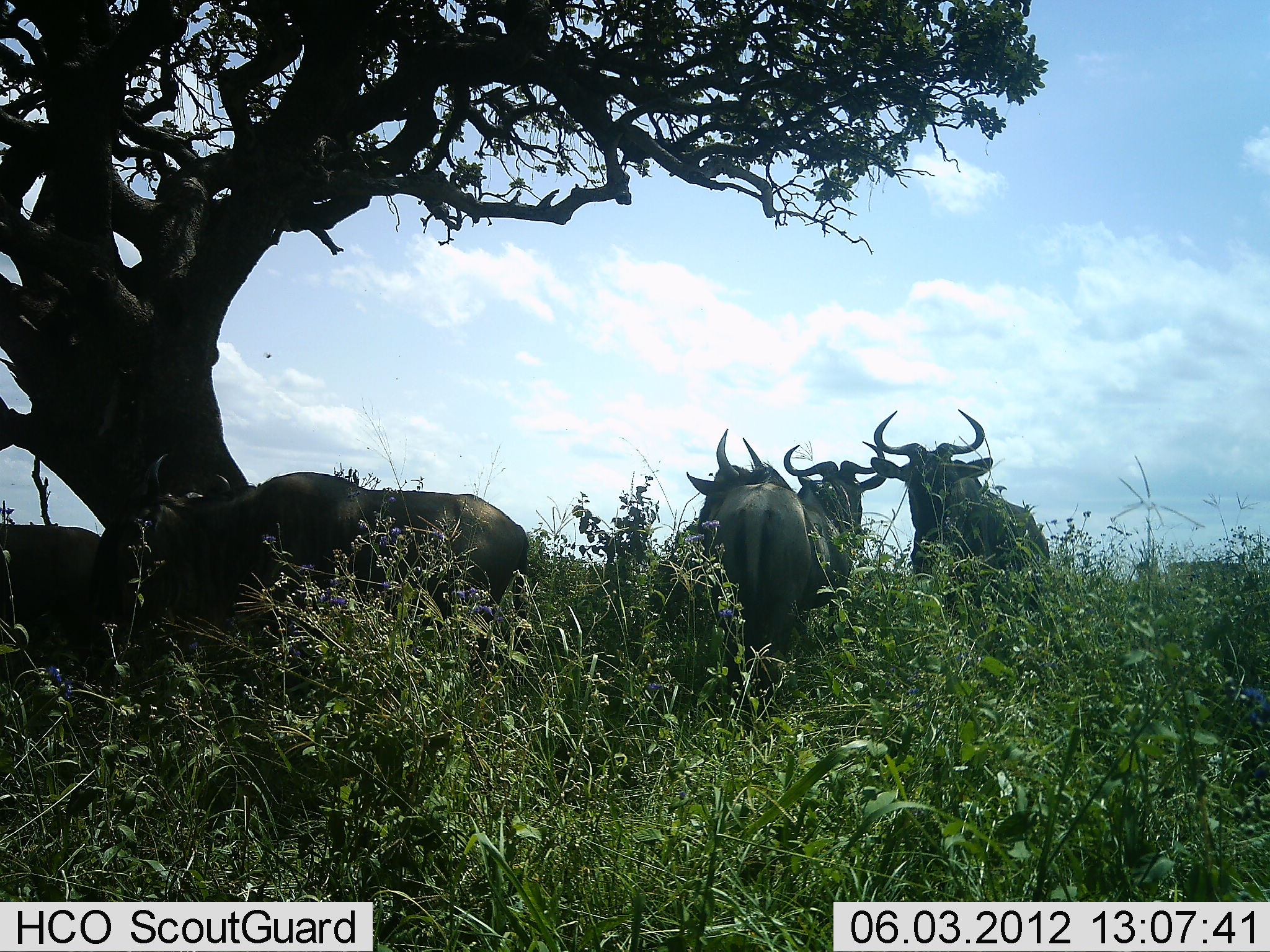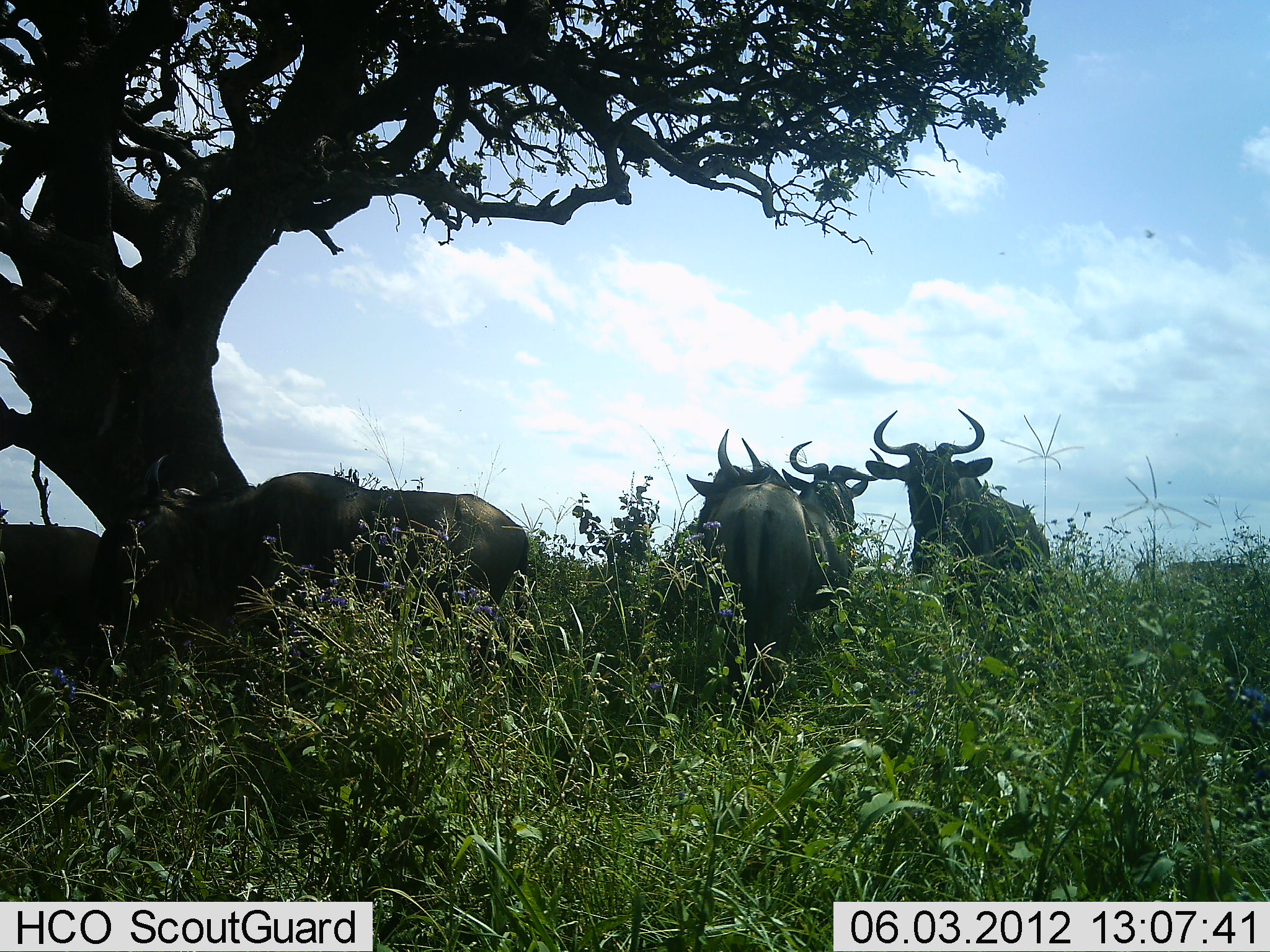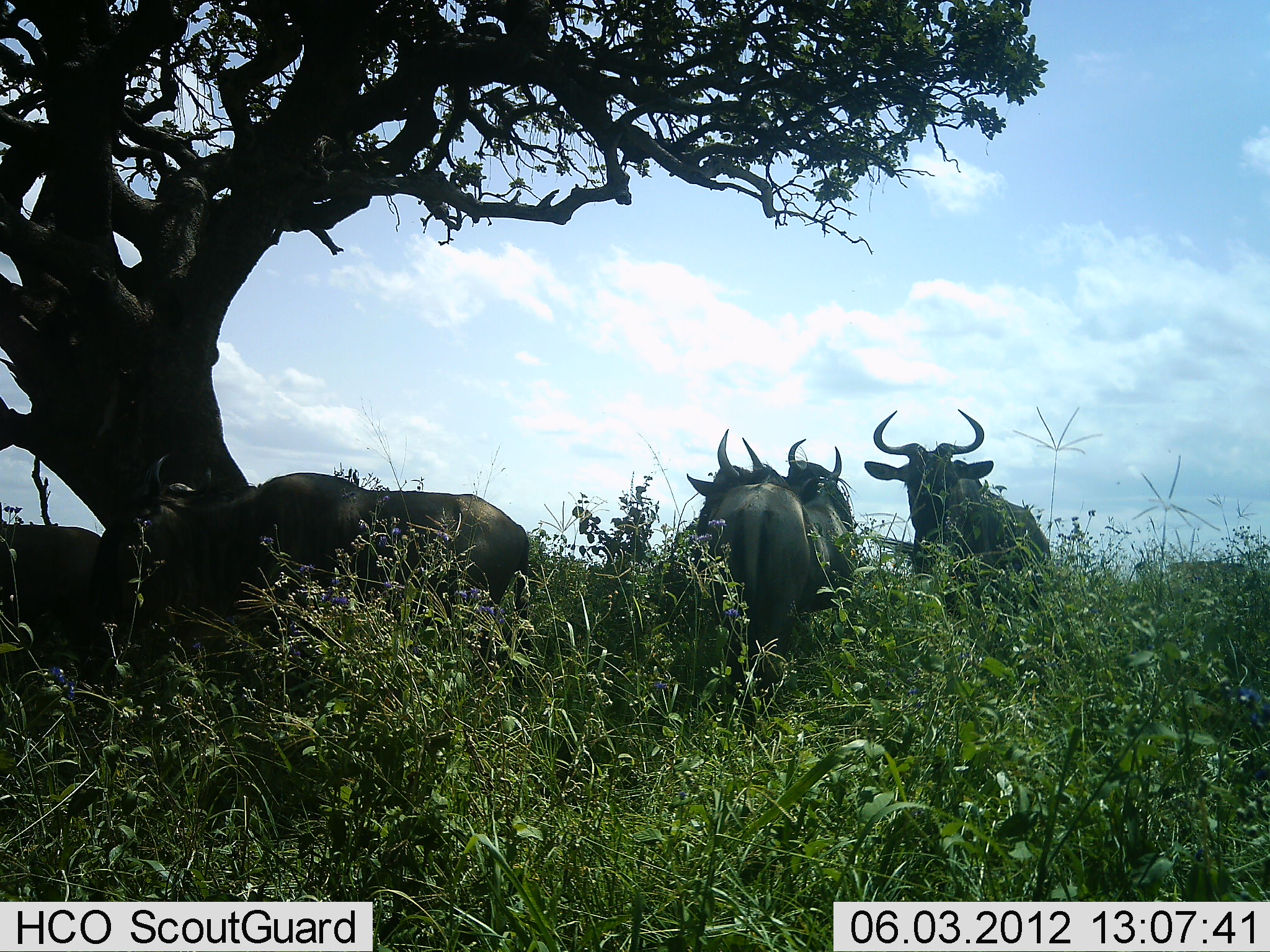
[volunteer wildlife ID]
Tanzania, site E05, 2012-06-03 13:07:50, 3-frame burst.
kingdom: Animalia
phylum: Chordata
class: Mammalia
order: Artiodactyla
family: Bovidae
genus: Connochaetes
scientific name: Connochaetes taurinus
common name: blue wildebeest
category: wildebeest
Wildebeest (blue wildebeest) (Connochaetes taurinus), count 5. Behavior (volunteer vote fractions): standing 91%, resting 9%, moving 0%, interacting 9%. Young present (vote fraction): 0%. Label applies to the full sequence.